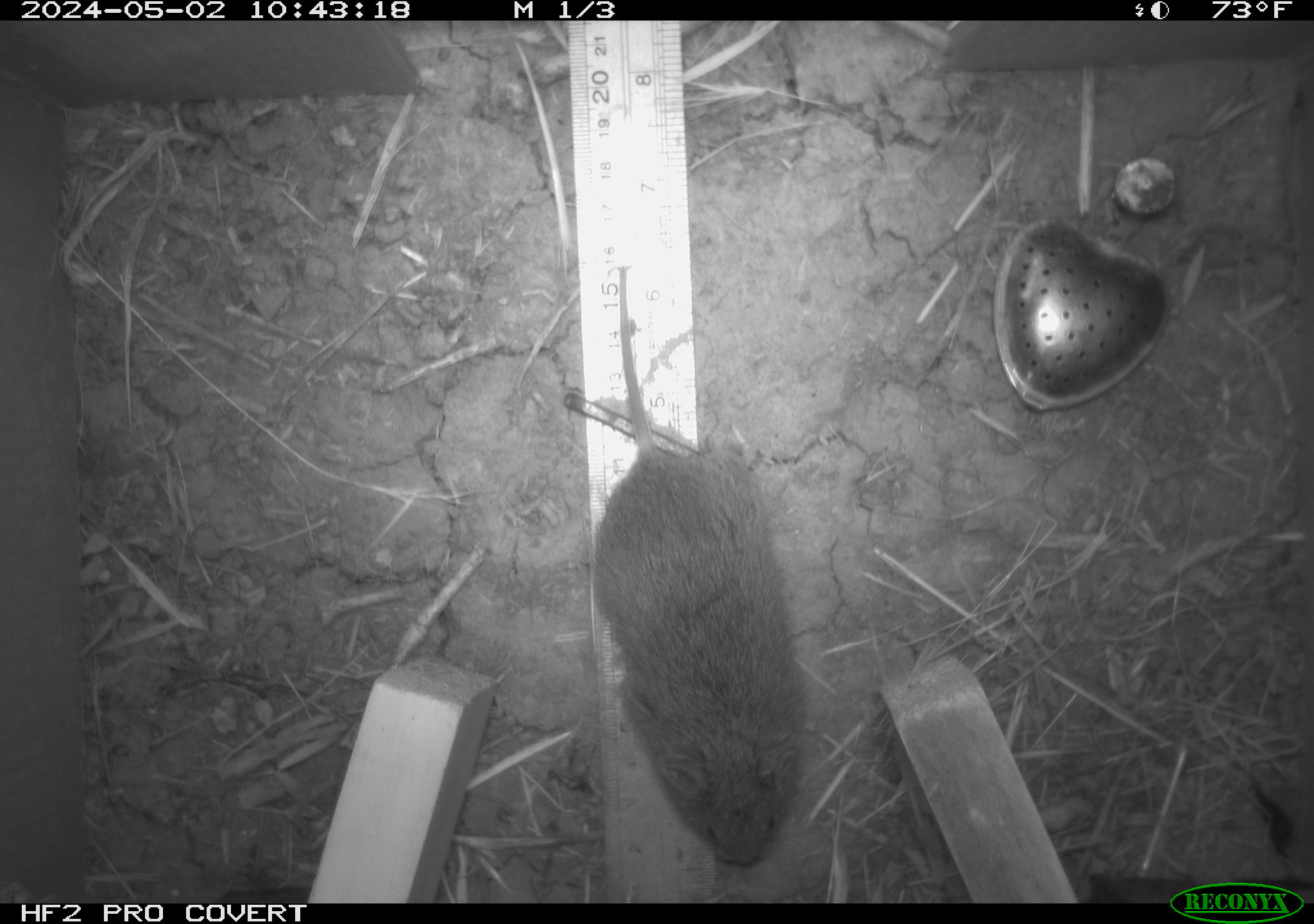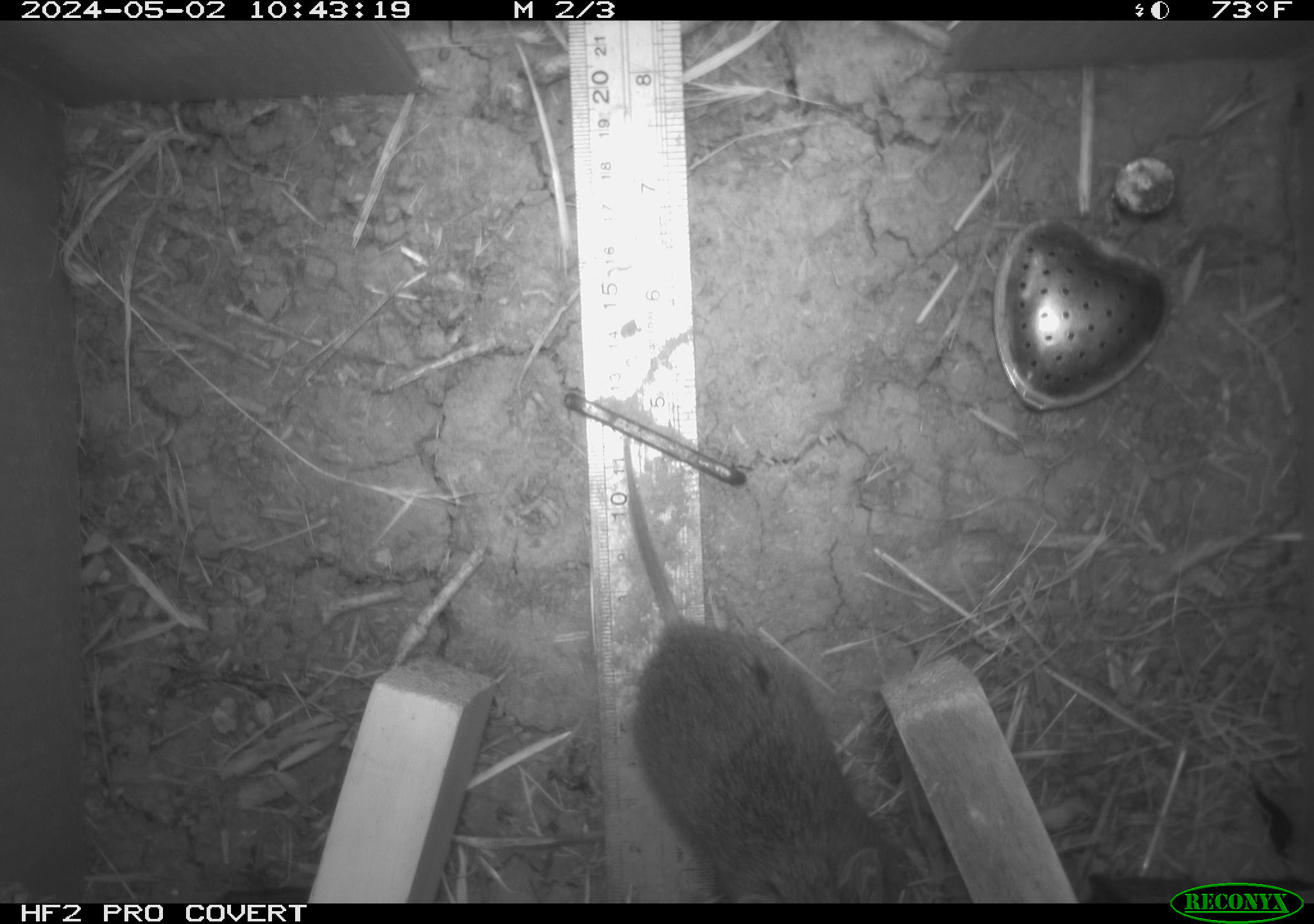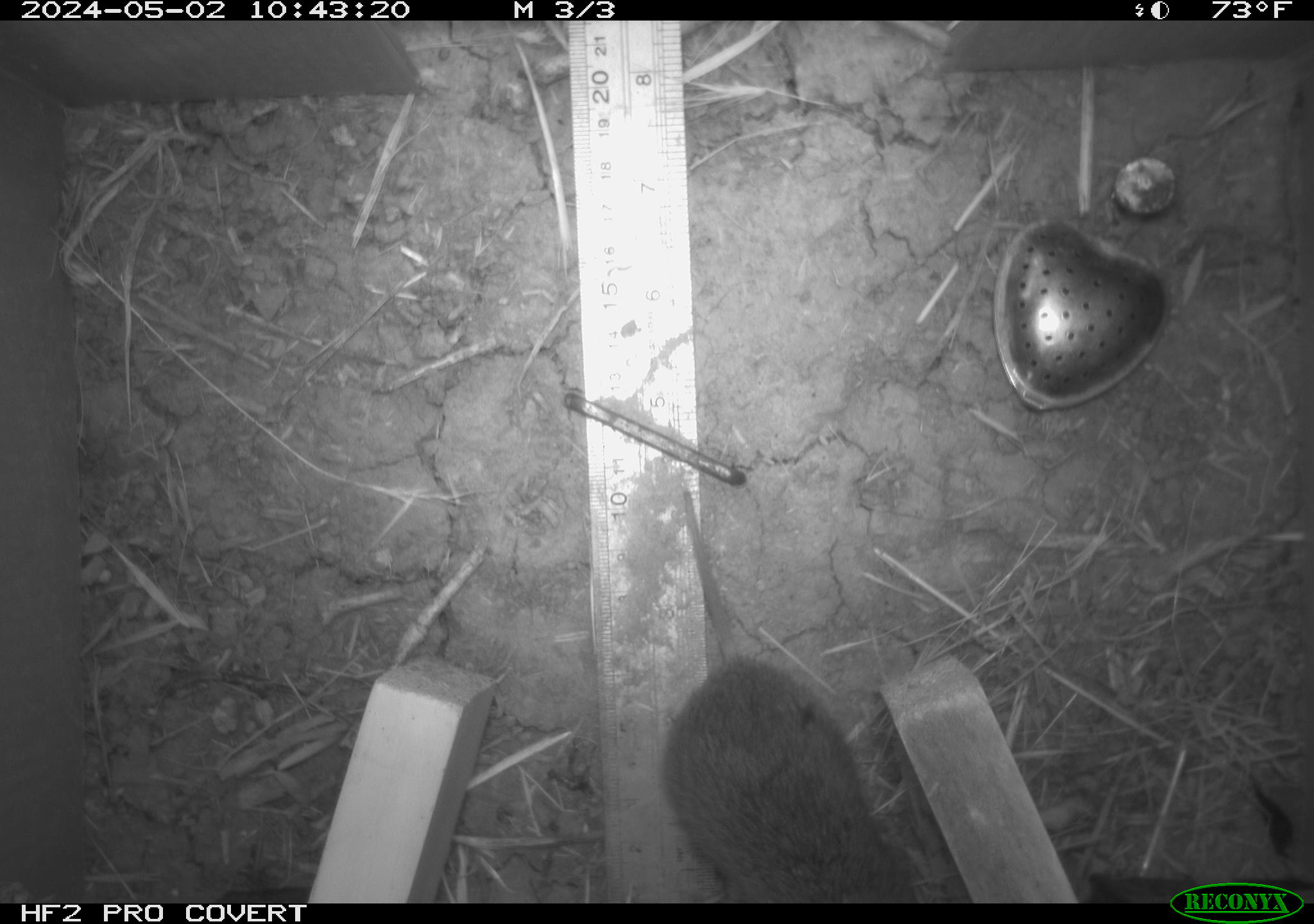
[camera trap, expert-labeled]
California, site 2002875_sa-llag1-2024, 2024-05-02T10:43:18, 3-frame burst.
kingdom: Animalia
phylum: Chordata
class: Mammalia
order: Rodentia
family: Cricetidae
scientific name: Arvicolinae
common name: voles, lemmings, and muskrats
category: arvicolinae subfamily